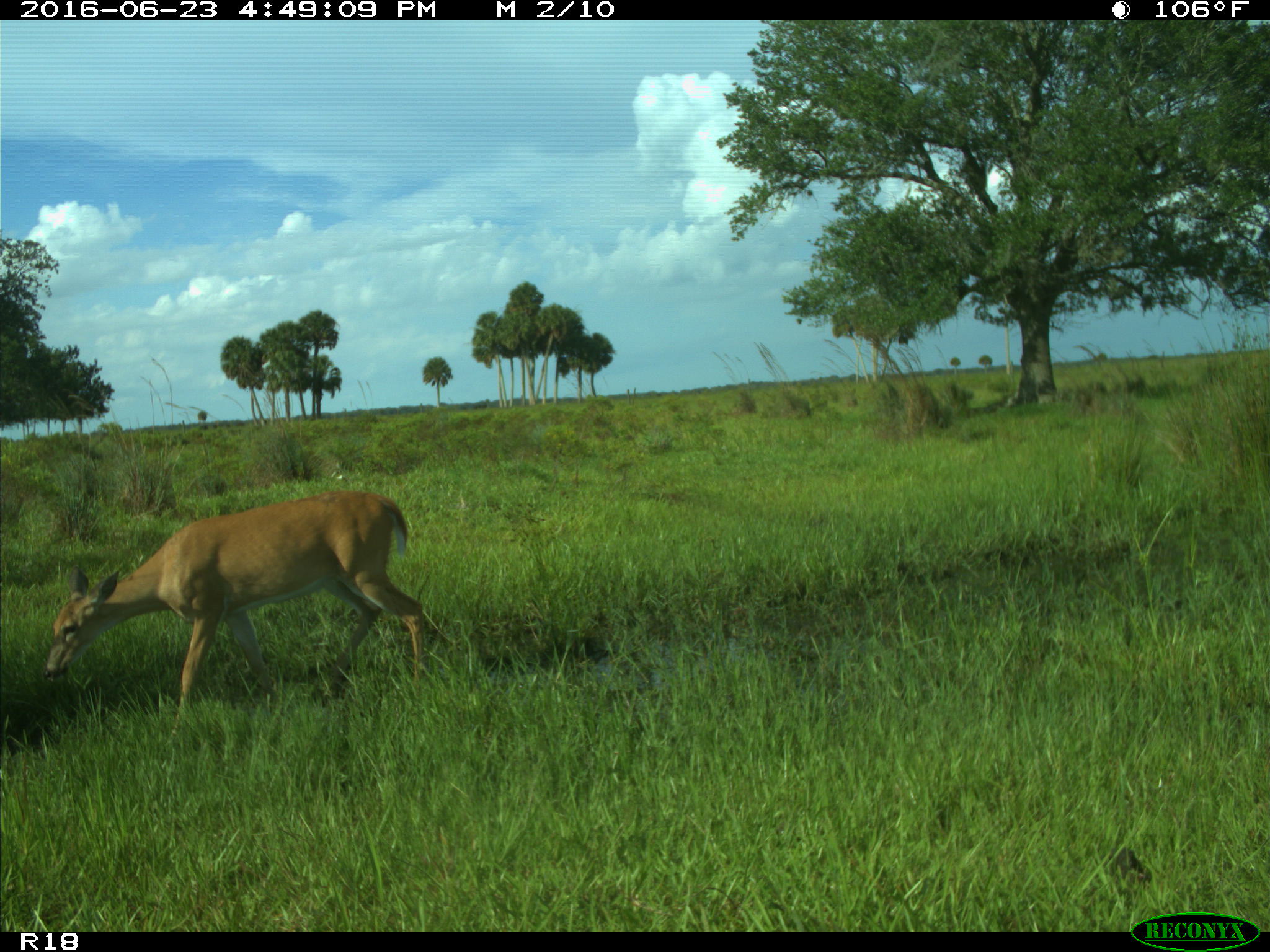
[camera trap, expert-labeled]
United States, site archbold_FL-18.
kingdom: Animalia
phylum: Chordata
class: Mammalia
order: Artiodactyla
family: Cervidae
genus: Odocoileus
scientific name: Odocoileus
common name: deer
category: unidentified deer